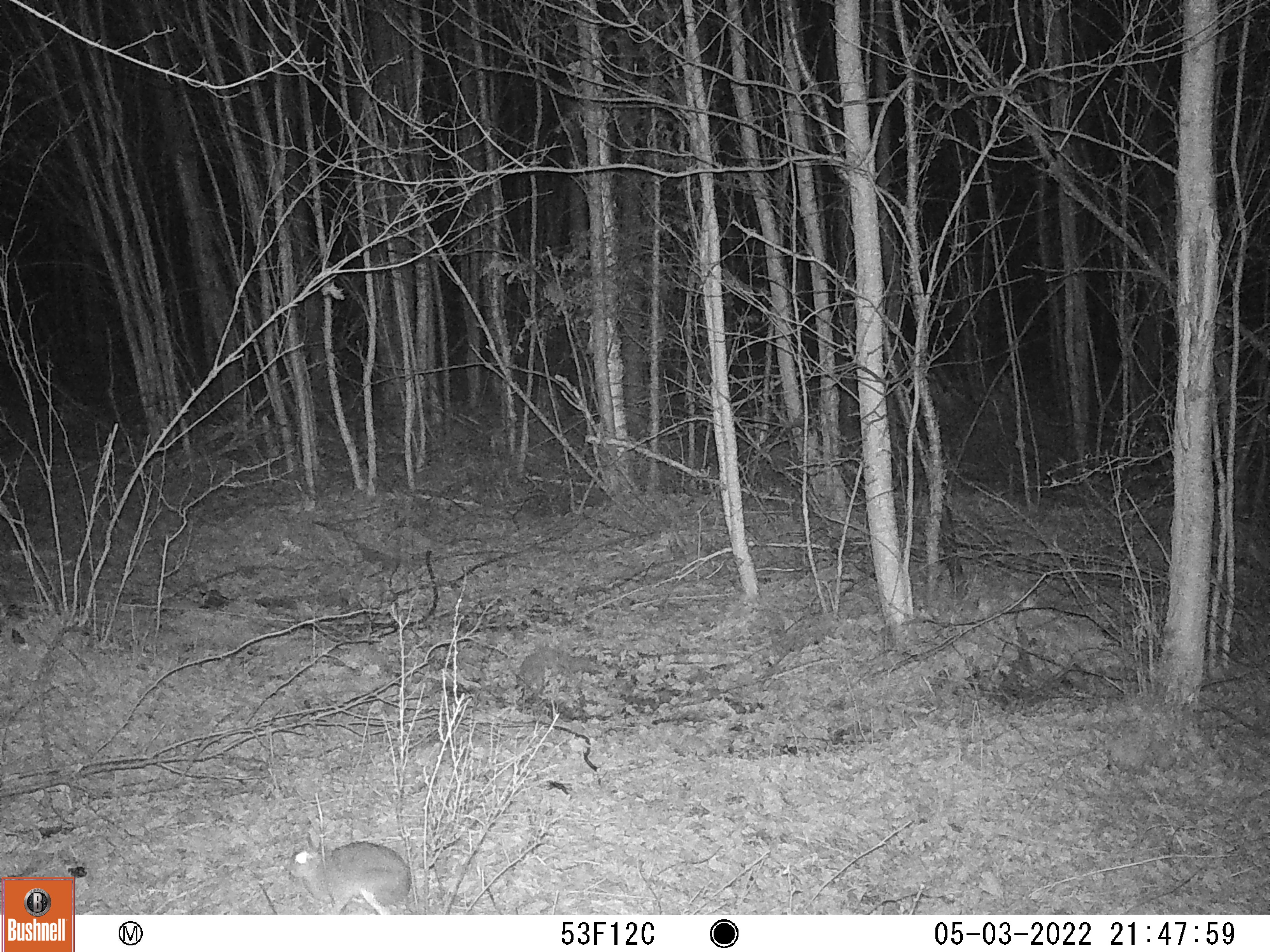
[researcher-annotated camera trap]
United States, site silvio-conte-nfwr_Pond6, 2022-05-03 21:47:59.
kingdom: Animalia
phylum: Chordata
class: Mammalia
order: Lagomorpha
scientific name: Lagomorpha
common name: rabbit or hare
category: rabbit or hare sp.